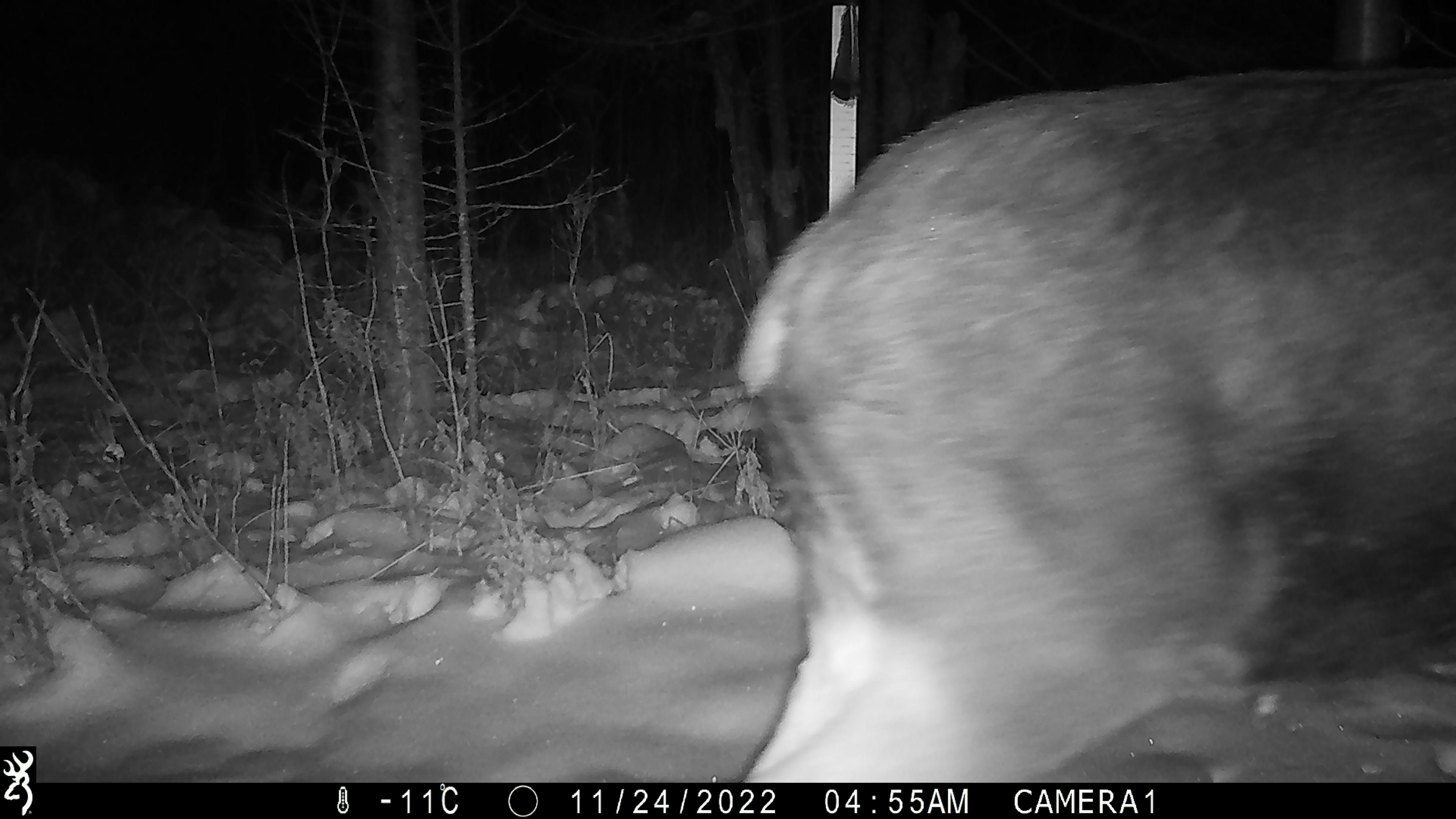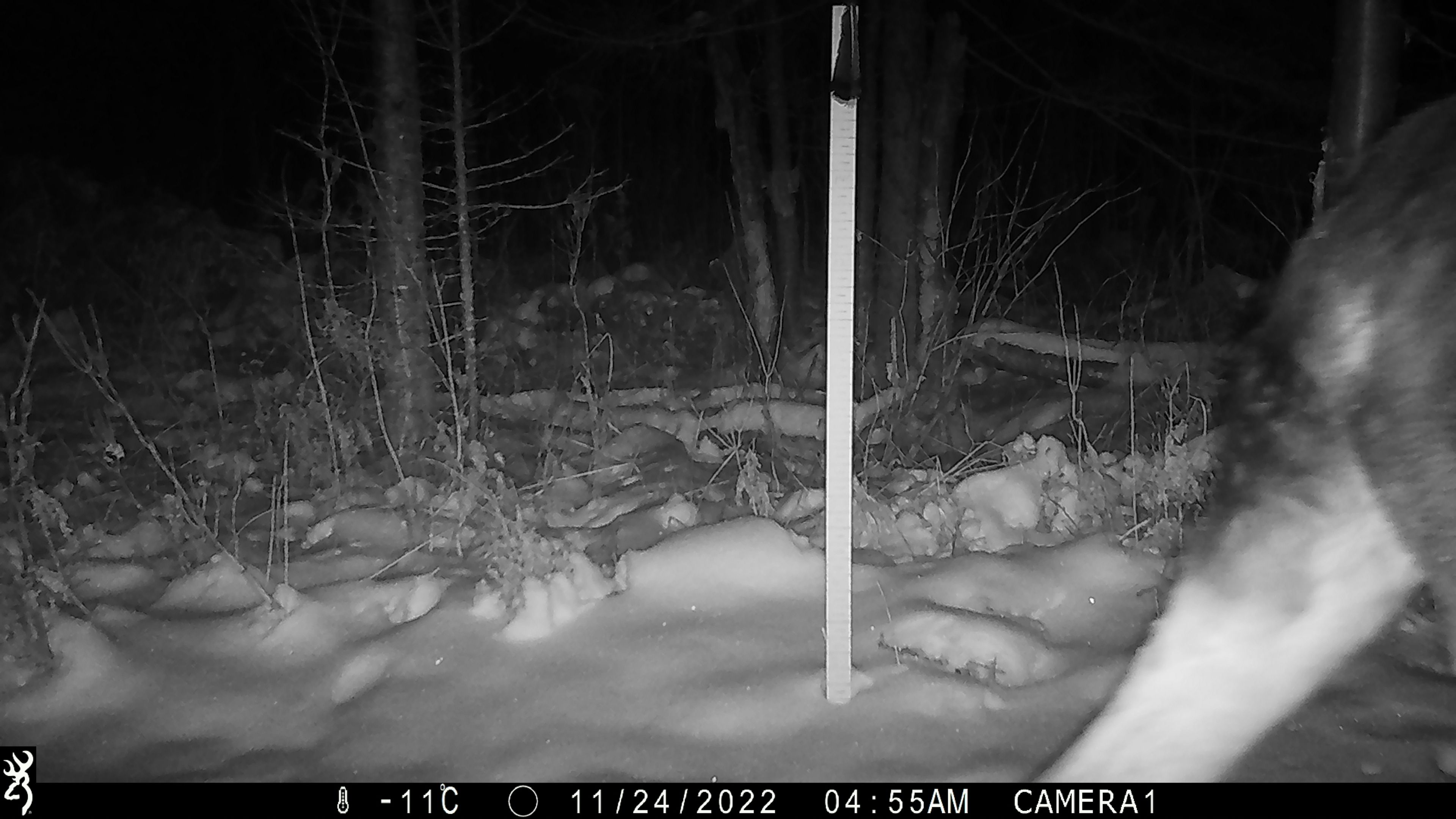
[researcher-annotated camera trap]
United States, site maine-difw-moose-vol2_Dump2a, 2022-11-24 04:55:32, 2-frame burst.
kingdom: Animalia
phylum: Chordata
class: Mammalia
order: Artiodactyla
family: Cervidae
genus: Alces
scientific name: Alces alces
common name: moose